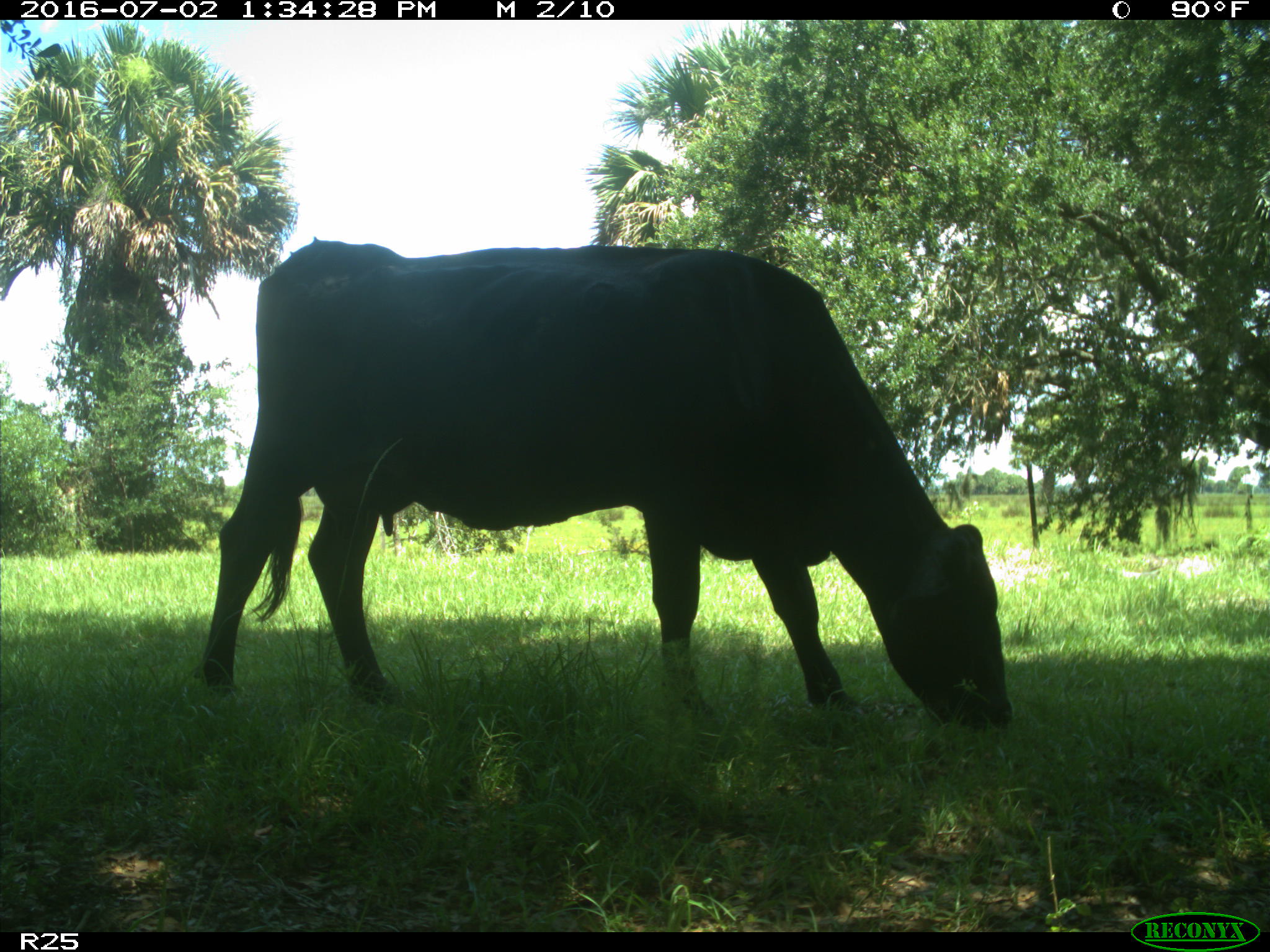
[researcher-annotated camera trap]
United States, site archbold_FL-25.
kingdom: Animalia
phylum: Chordata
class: Mammalia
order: Artiodactyla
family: Bovidae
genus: Bos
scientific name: Bos taurus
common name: domestic cow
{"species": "Bos taurus (domestic cow)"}